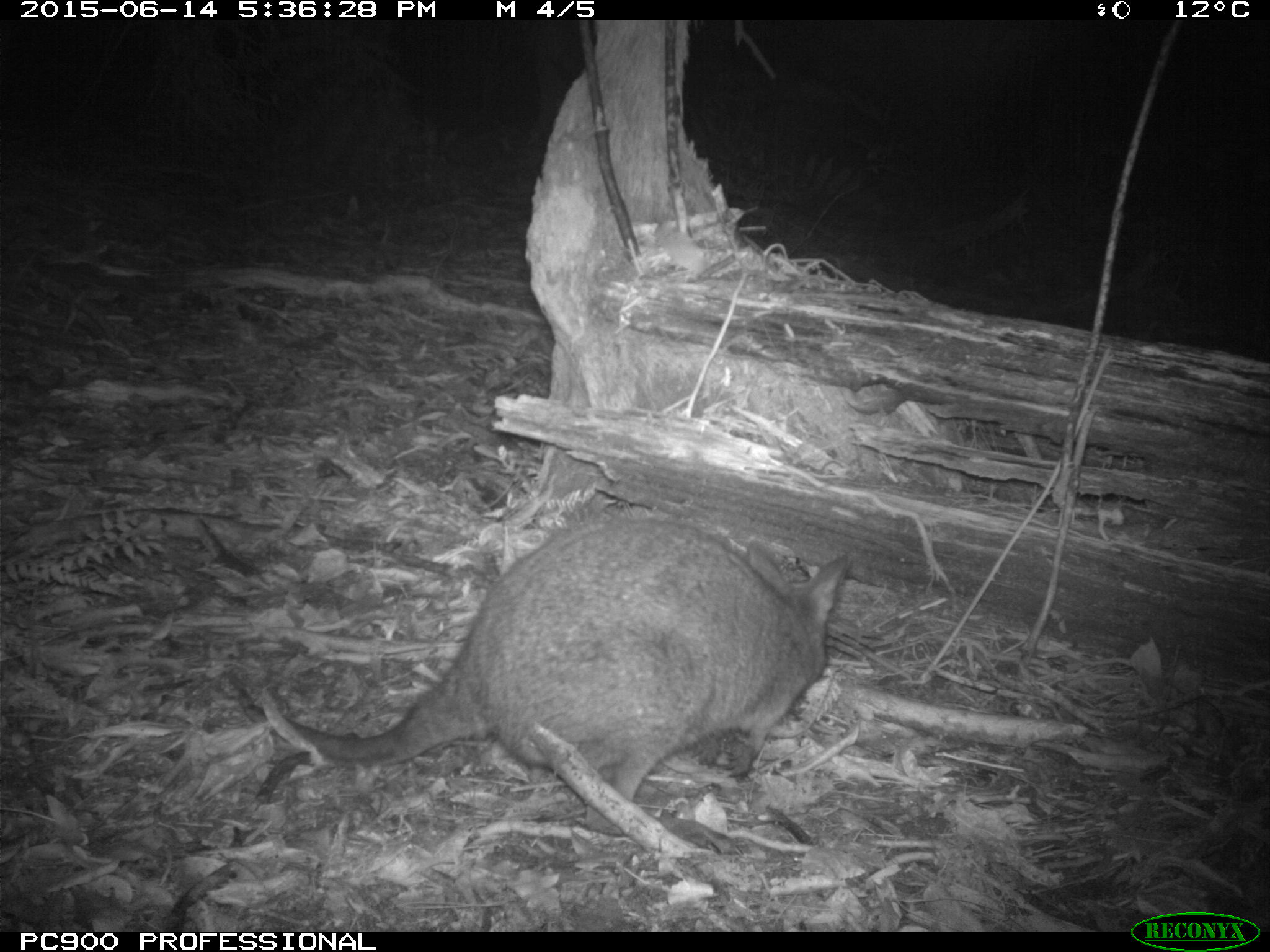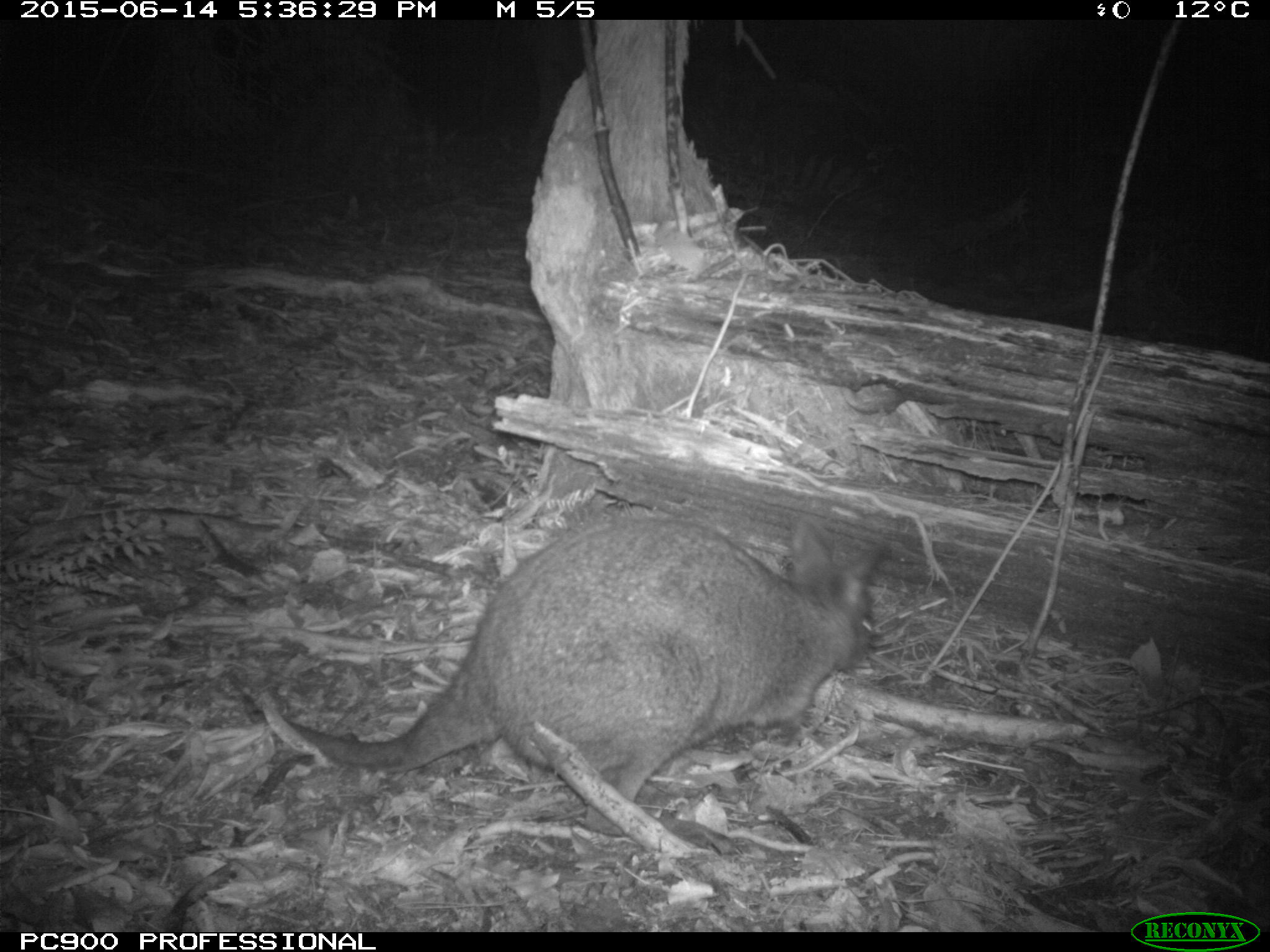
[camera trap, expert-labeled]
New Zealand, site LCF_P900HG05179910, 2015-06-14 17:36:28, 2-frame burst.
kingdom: Animalia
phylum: Chordata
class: Mammalia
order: Diprotodontia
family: Macropodidae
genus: Notamacropus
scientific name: Notamacropus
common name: wallaby